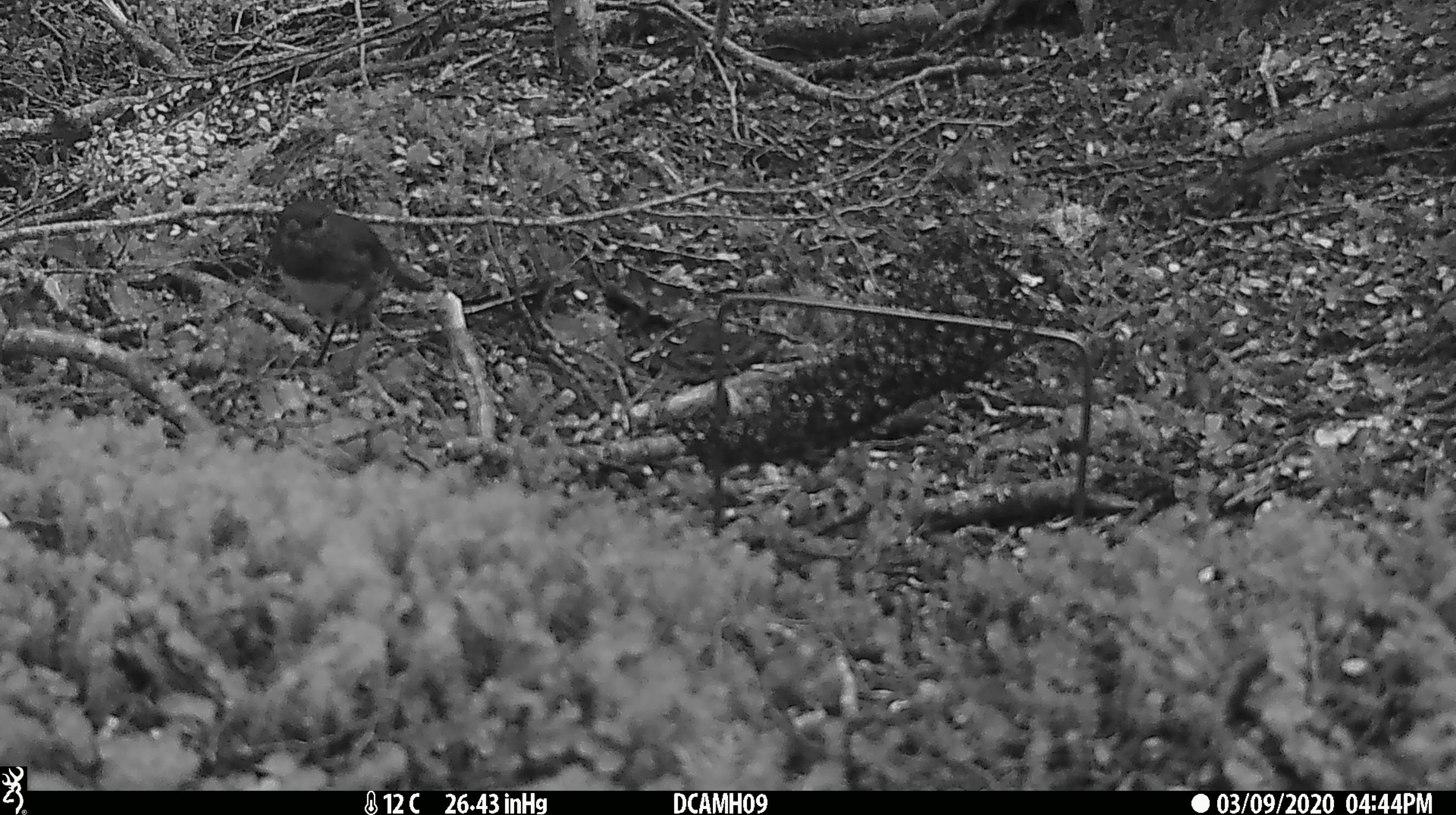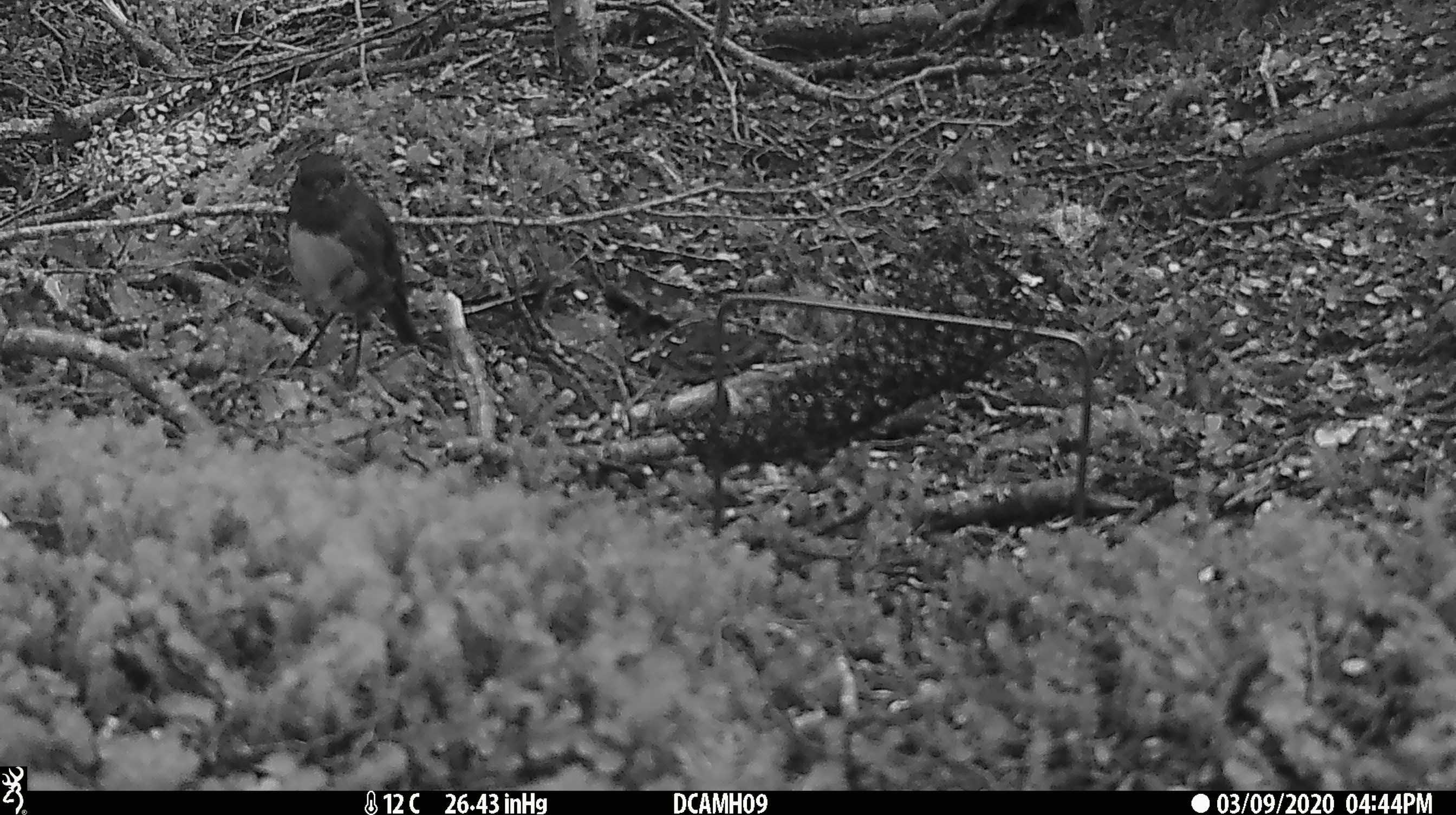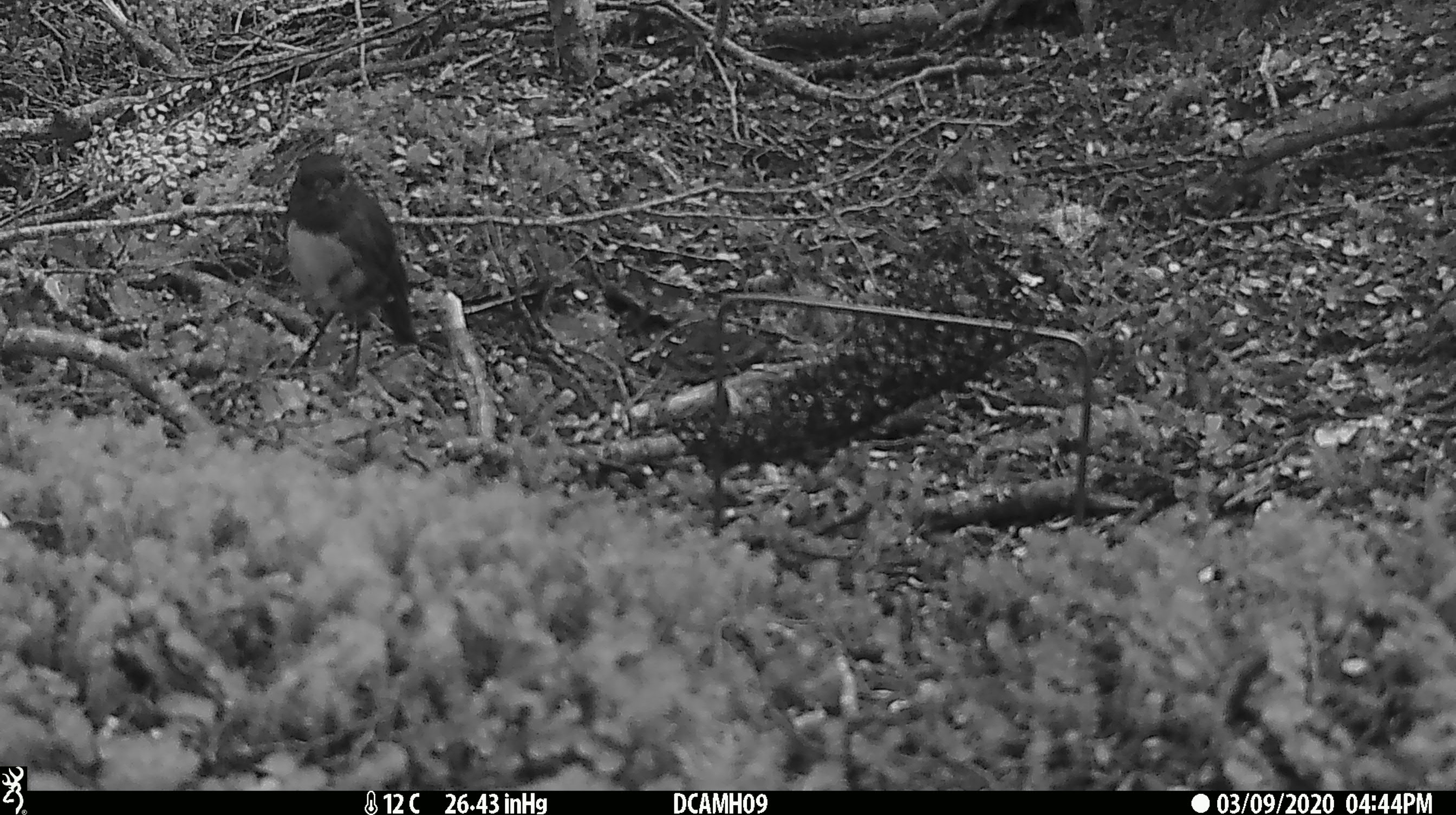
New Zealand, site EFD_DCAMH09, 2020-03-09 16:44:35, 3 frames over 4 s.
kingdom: Animalia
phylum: Chordata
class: Aves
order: Passeriformes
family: Petroicidae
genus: Petroica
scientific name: Petroica australis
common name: new zealand robin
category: robin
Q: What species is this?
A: Robin (new zealand robin) (Petroica australis).